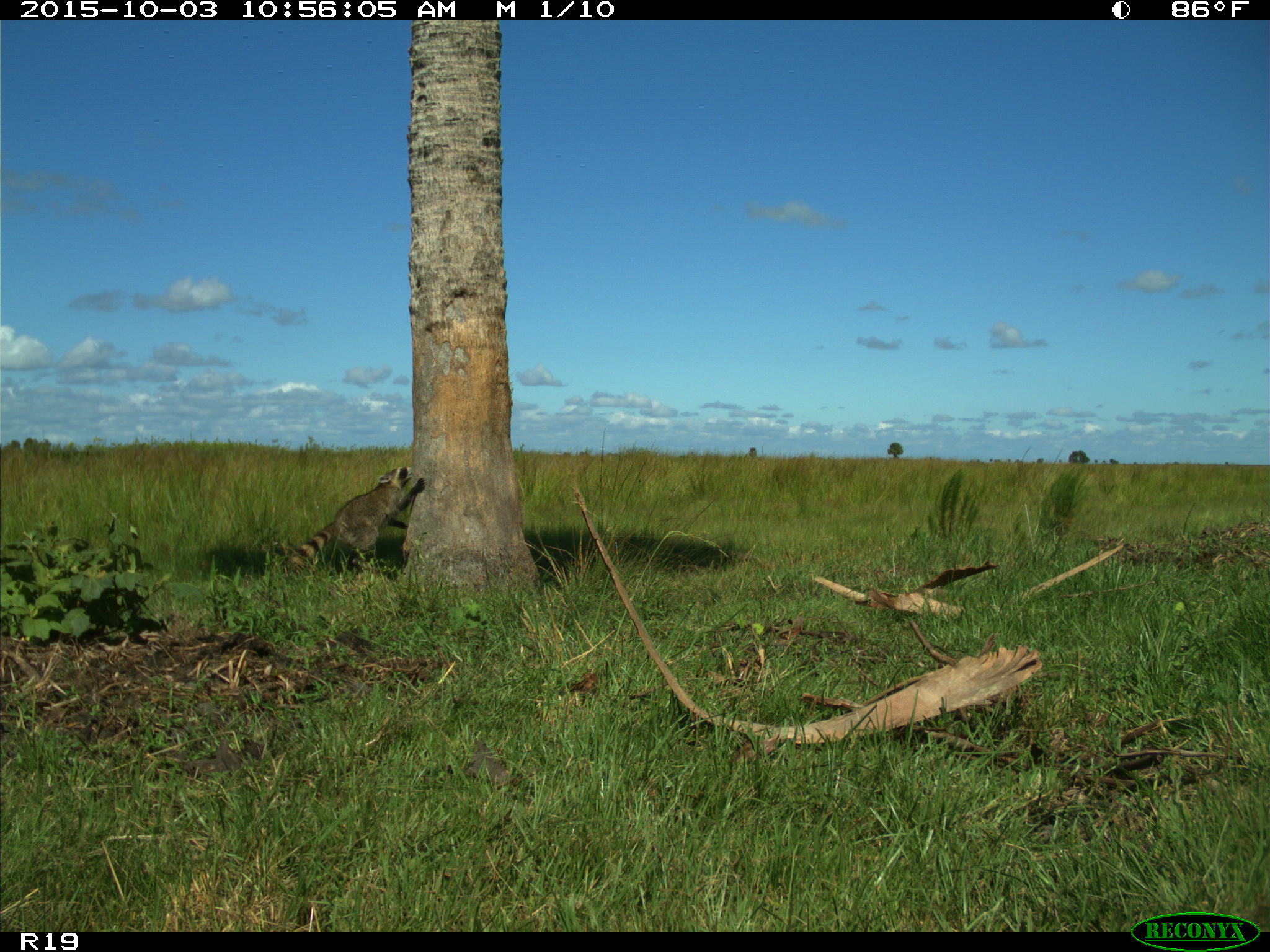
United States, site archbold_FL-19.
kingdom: Animalia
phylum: Chordata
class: Mammalia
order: Carnivora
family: Procyonidae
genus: Procyon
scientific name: Procyon lotor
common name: common raccoon